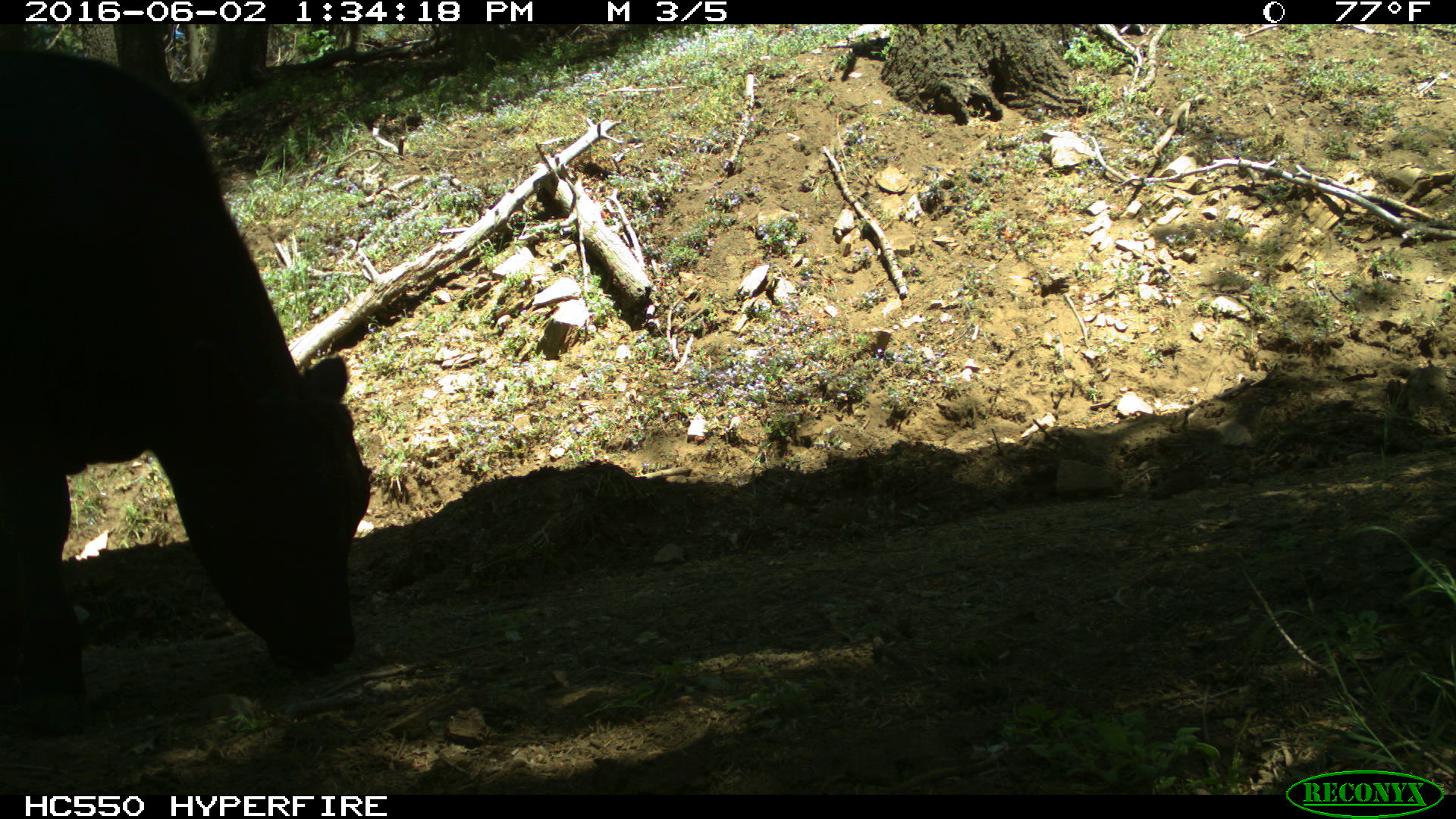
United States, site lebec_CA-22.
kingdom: Animalia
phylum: Chordata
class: Mammalia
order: Artiodactyla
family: Bovidae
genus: Bos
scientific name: Bos taurus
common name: domestic cow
Bos taurus (domestic cow).